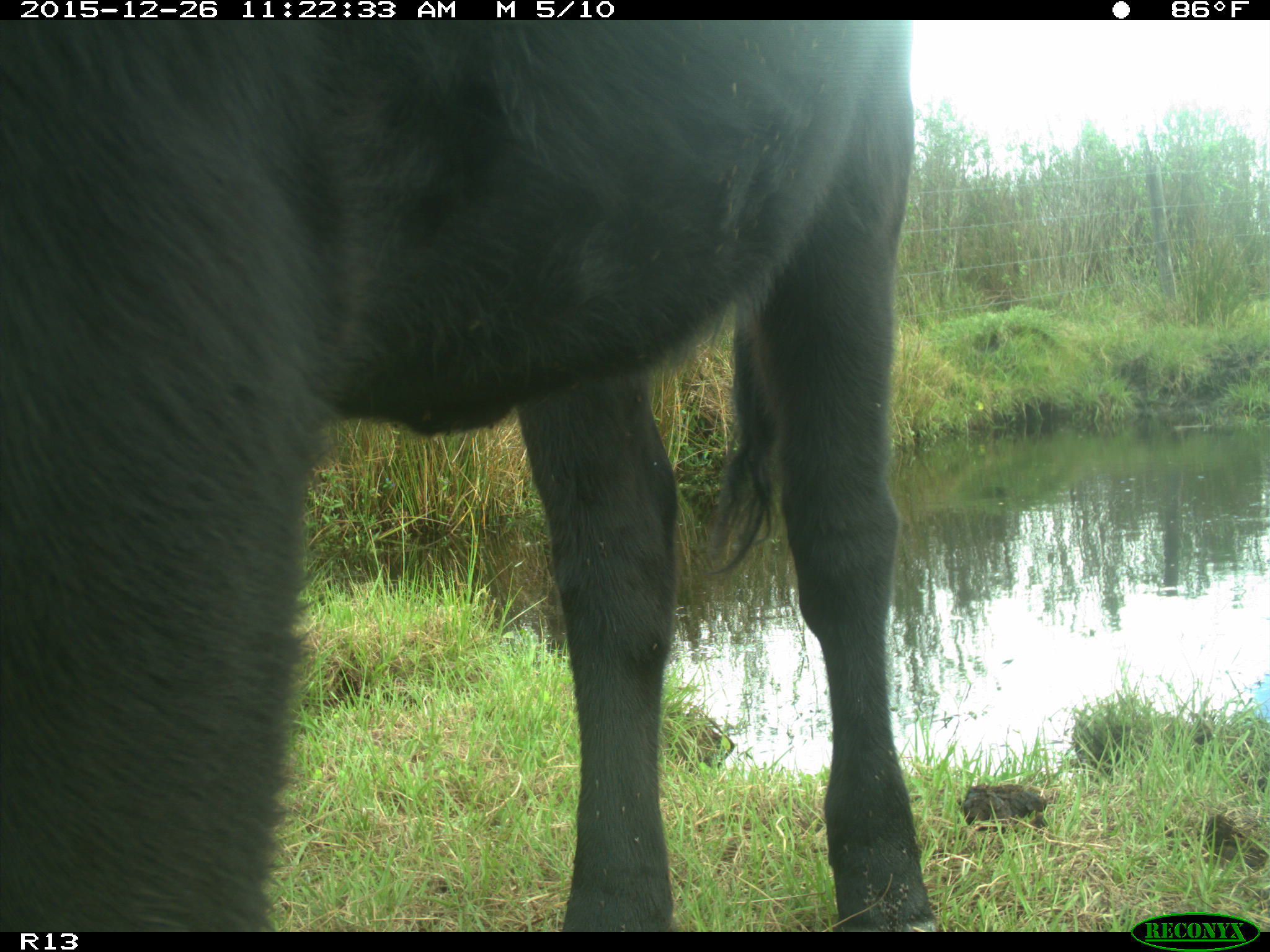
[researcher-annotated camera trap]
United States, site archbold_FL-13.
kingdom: Animalia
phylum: Chordata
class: Mammalia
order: Artiodactyla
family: Bovidae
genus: Bos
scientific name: Bos taurus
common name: domestic cow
Bos taurus (domestic cow).